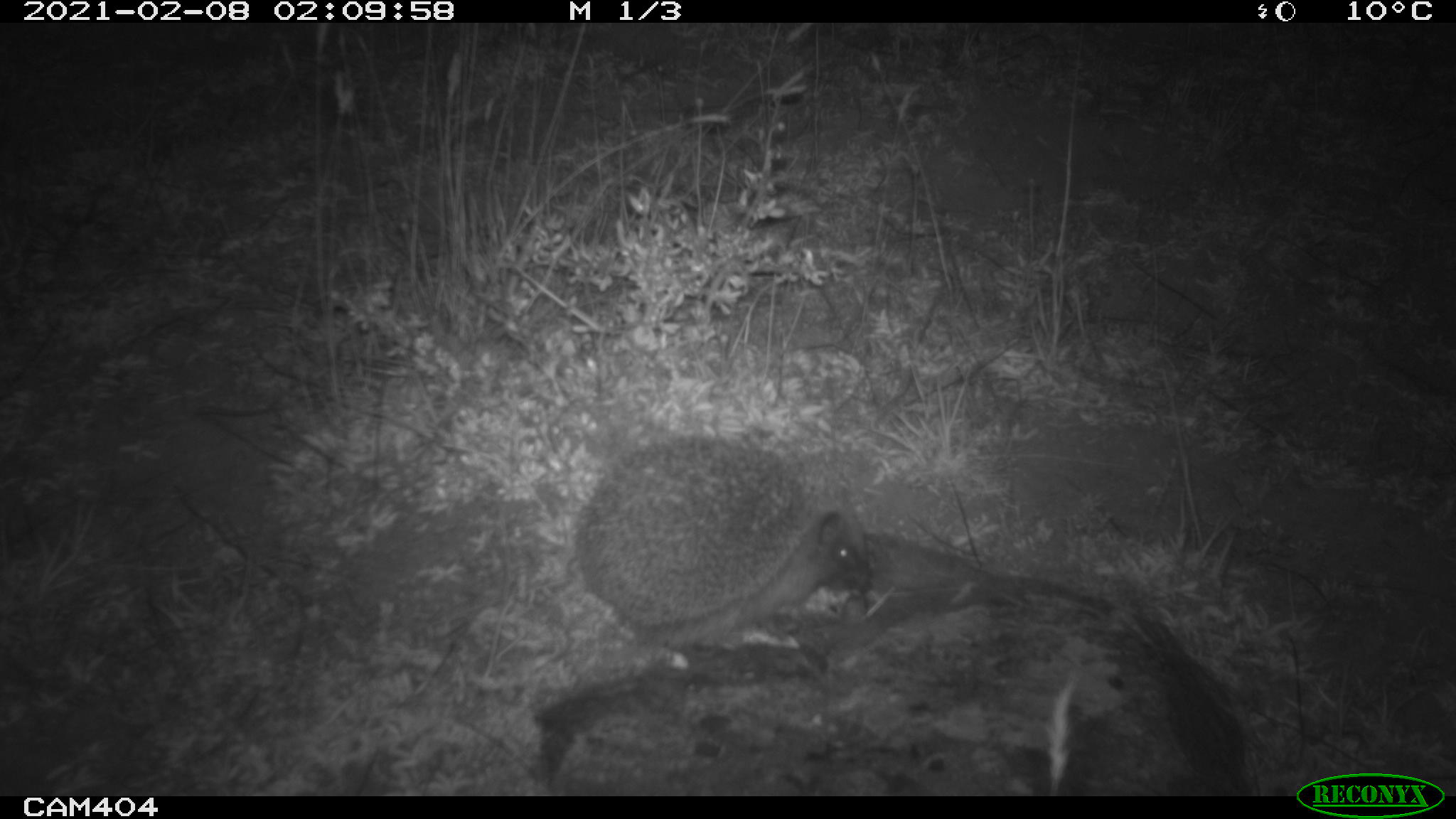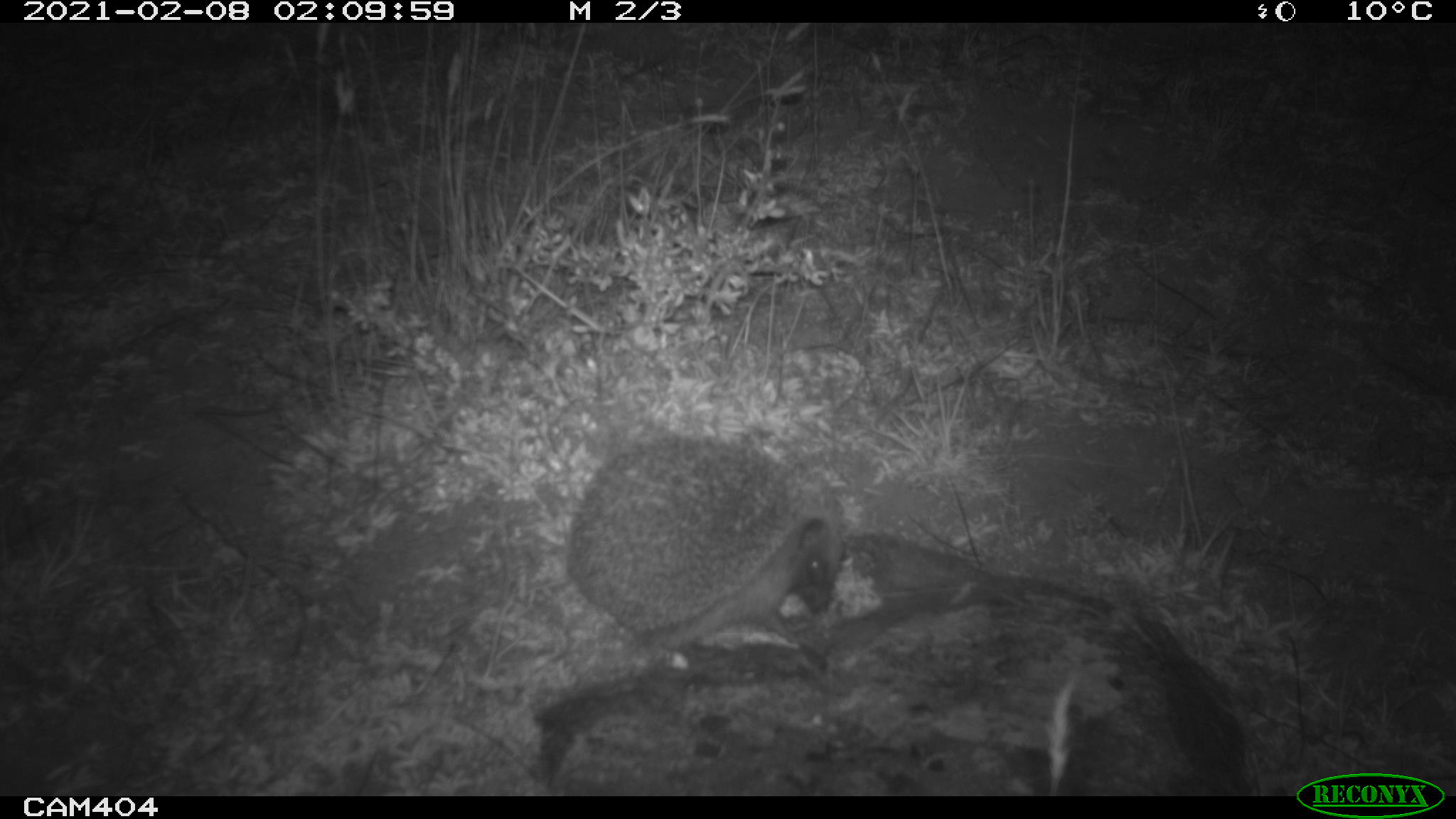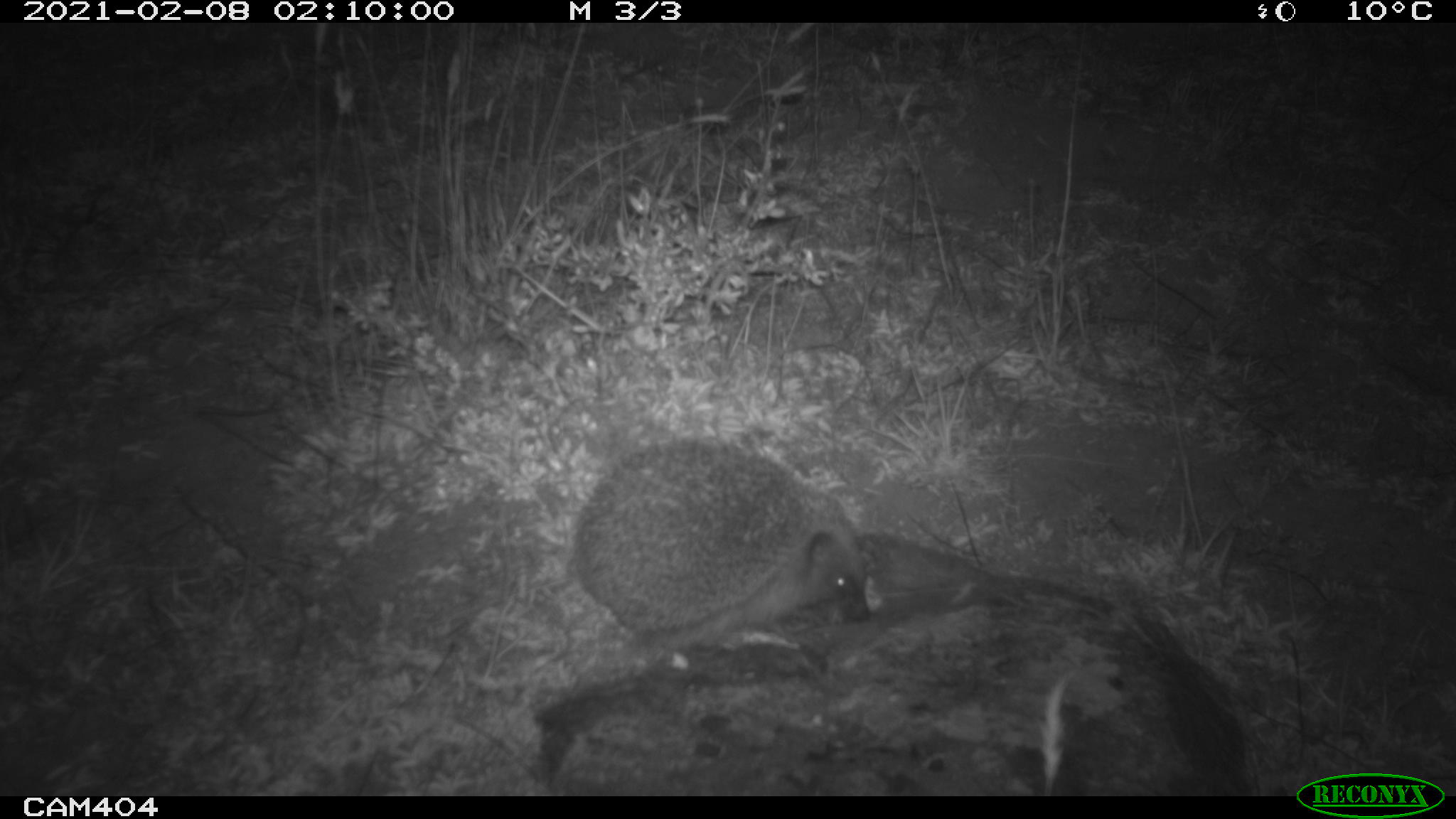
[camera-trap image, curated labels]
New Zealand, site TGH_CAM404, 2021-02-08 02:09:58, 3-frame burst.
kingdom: Animalia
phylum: Chordata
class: Mammalia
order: Eulipotyphla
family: Erinaceidae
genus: Erinaceus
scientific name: Erinaceus europaeus europaeus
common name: european hedgehog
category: hedgehog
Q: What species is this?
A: Hedgehog (european hedgehog) (Erinaceus europaeus europaeus).